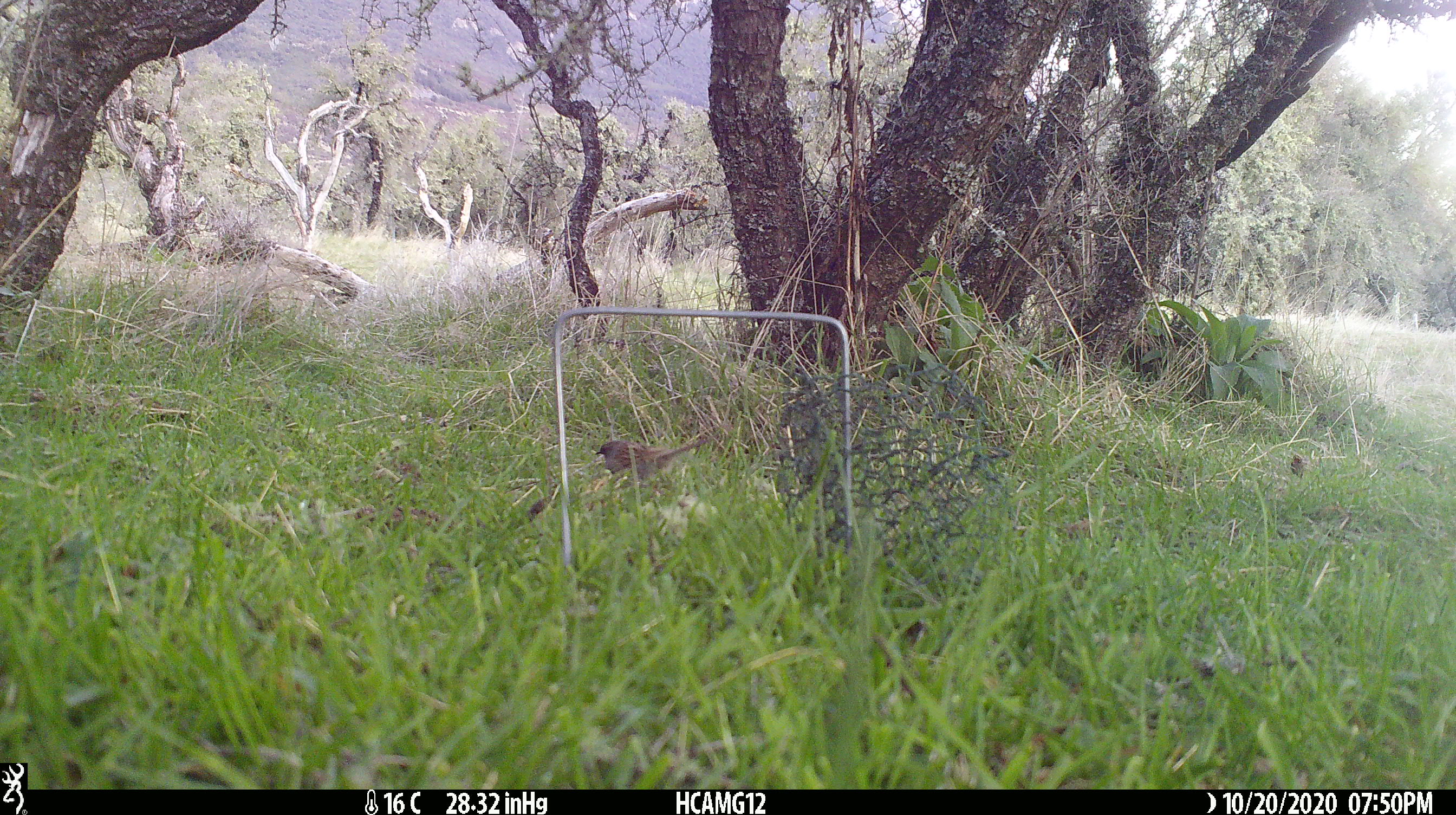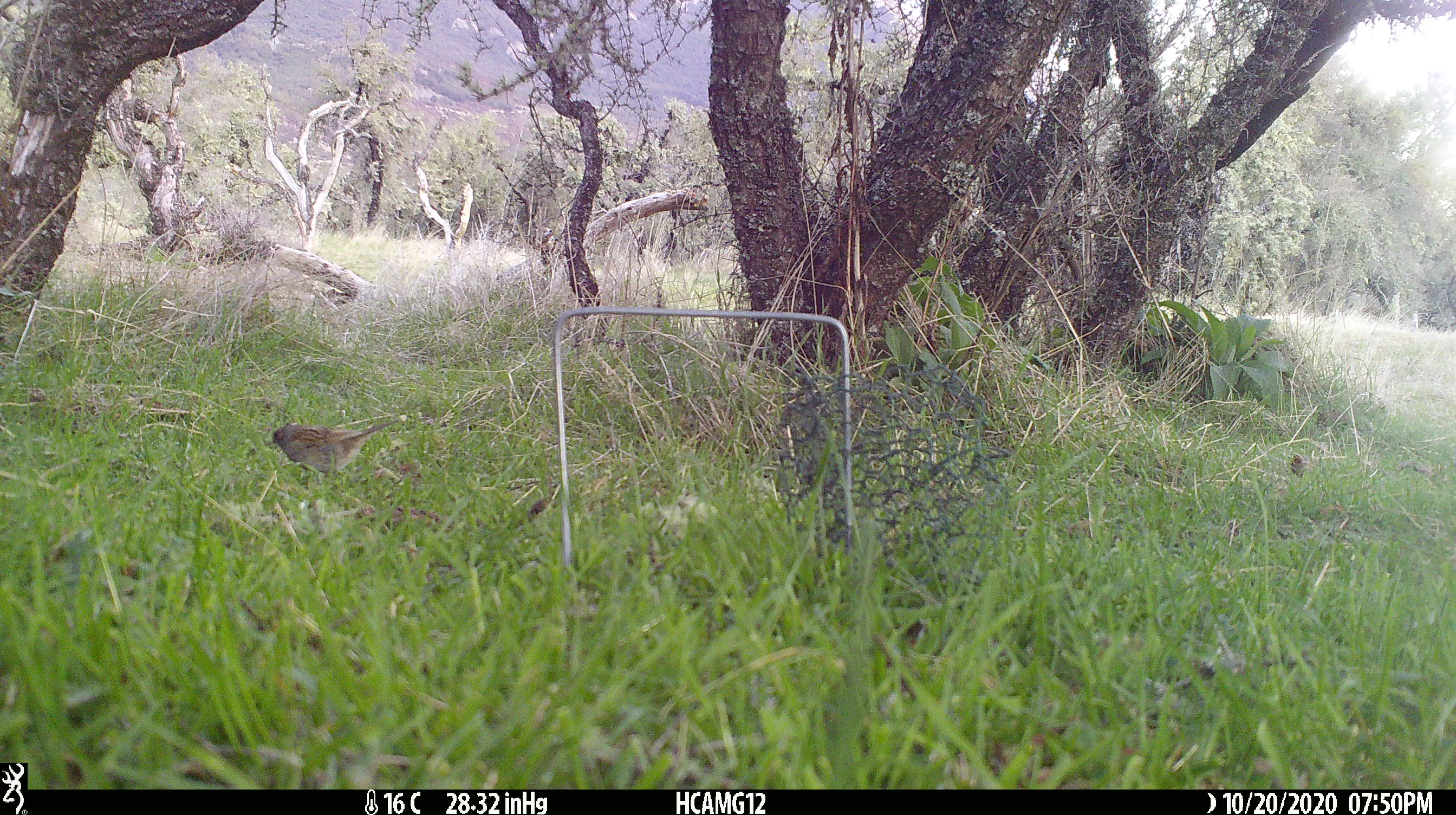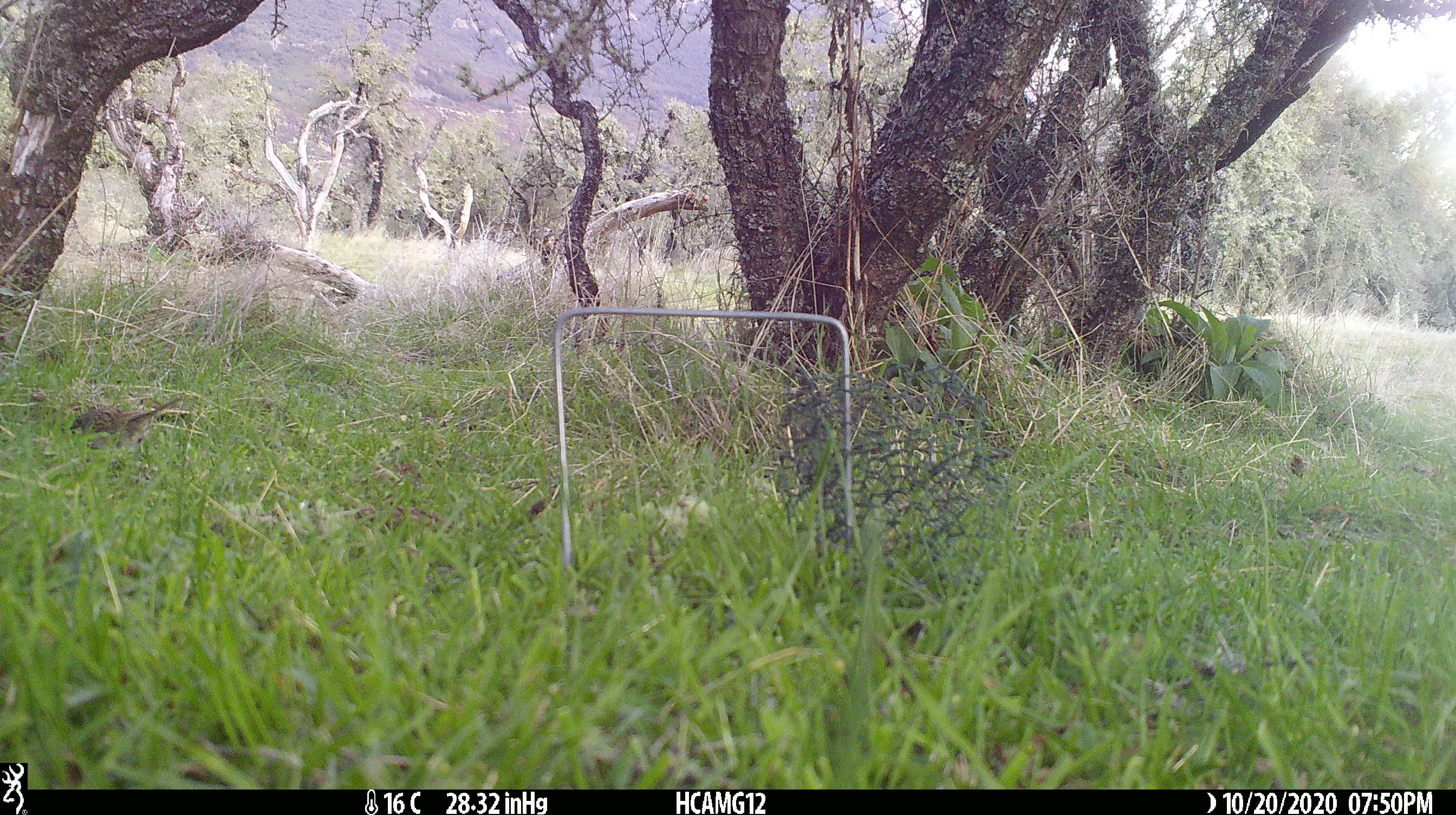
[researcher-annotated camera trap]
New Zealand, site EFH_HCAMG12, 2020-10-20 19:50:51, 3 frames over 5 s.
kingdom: Animalia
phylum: Chordata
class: Aves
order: Passeriformes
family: Prunellidae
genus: Prunella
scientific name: Prunella modularis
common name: dunnock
Dunnock (Prunella modularis).